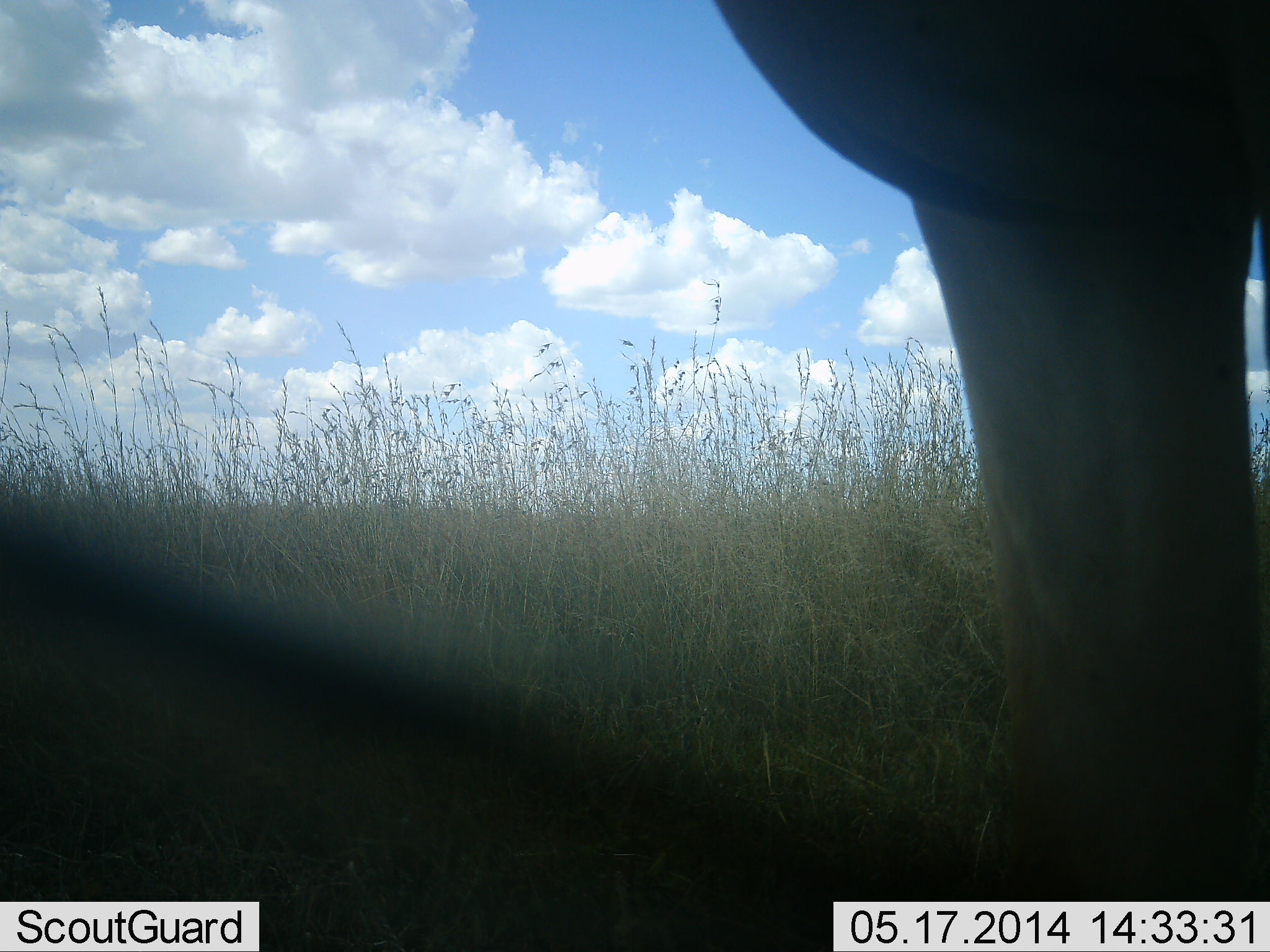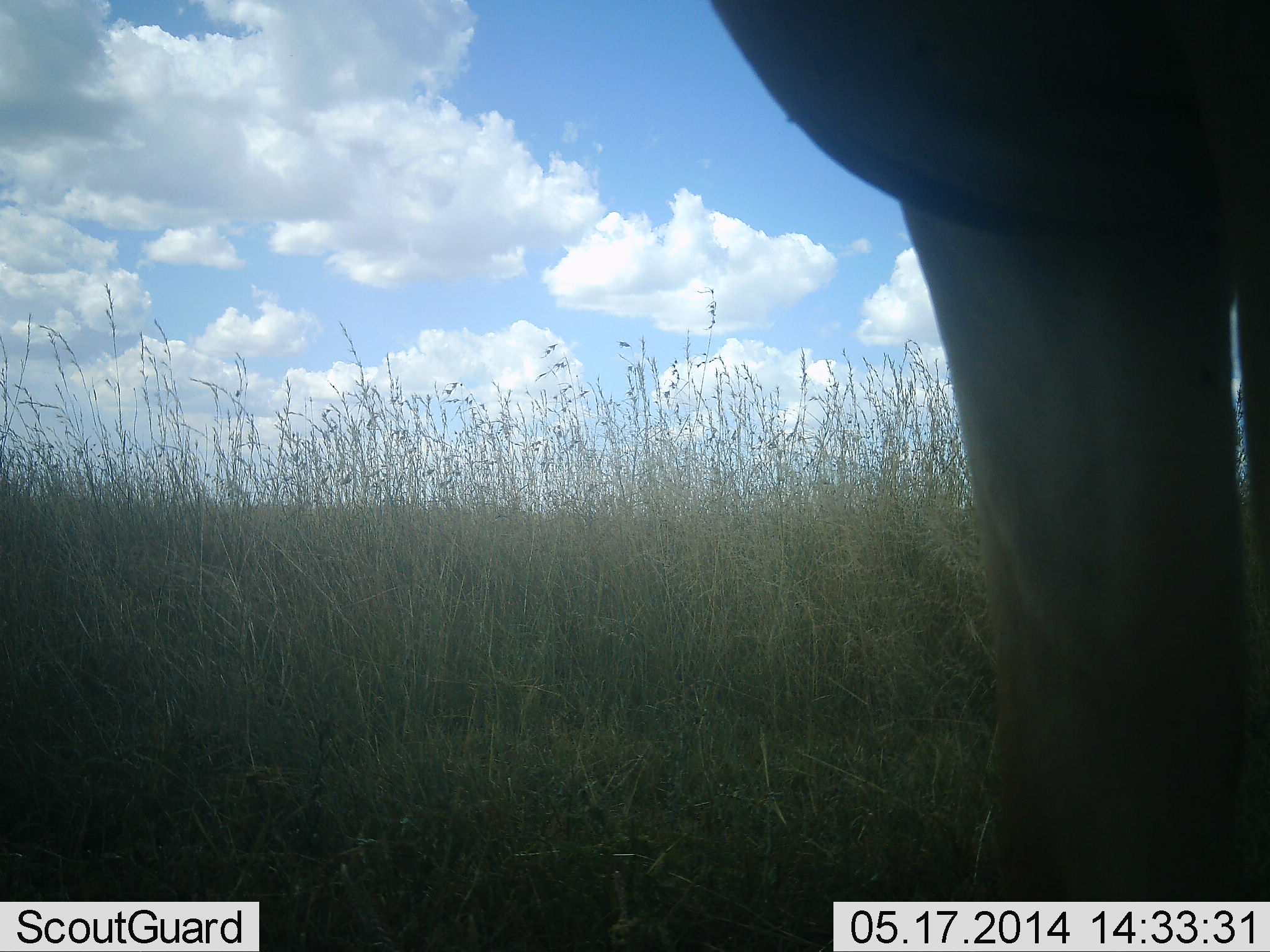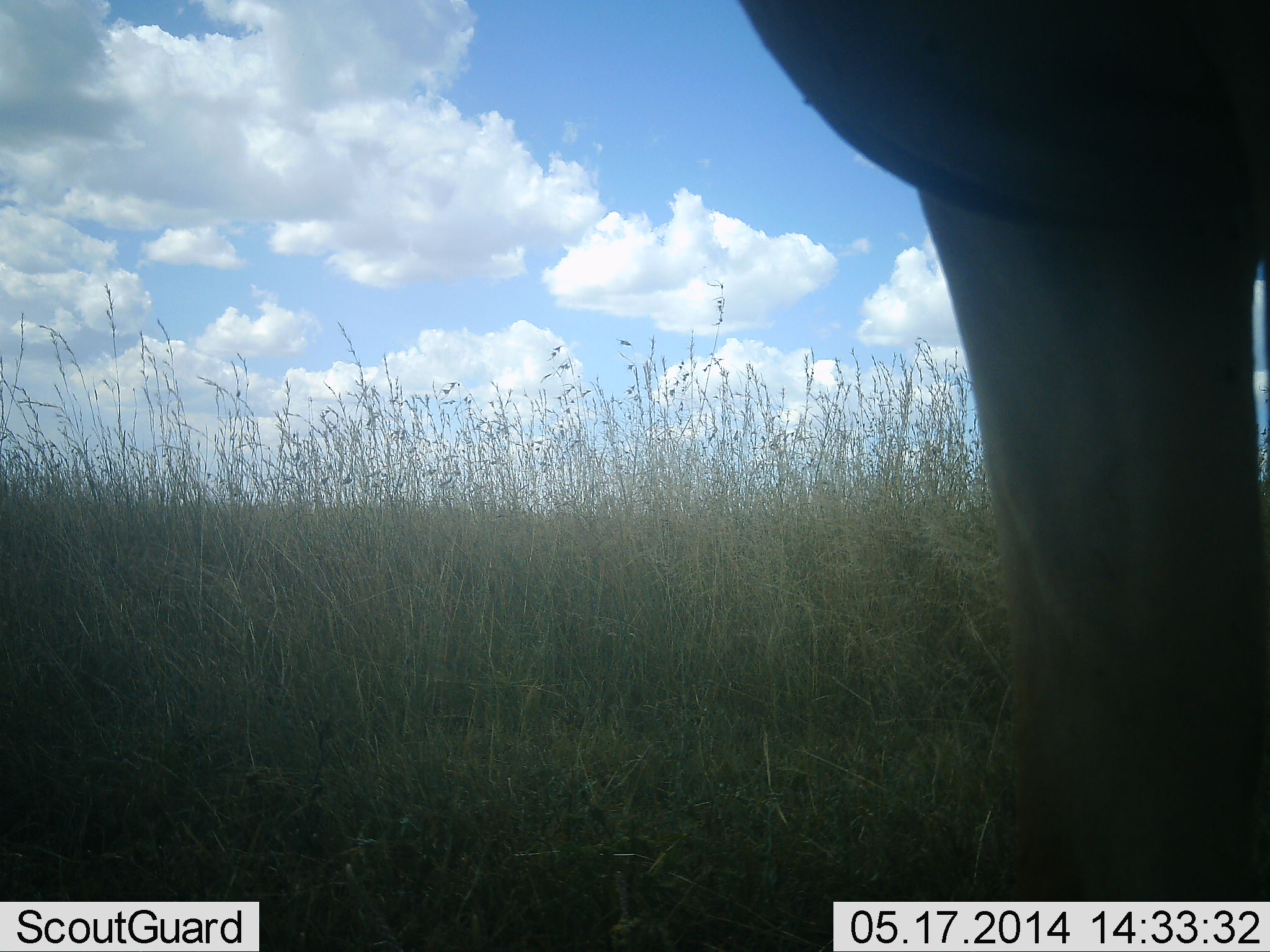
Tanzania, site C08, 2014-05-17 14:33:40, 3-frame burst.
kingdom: Animalia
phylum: Chordata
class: Mammalia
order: Proboscidea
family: Elephantidae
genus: Loxodonta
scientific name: Loxodonta africana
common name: african bush elephant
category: elephant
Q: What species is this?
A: Elephant (african bush elephant) (Loxodonta africana).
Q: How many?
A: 1.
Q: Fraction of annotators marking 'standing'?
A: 100%.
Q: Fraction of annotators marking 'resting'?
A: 0%.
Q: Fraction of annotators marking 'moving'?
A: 0%.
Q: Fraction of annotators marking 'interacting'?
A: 0%.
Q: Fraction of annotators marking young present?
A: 0%.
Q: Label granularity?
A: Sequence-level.